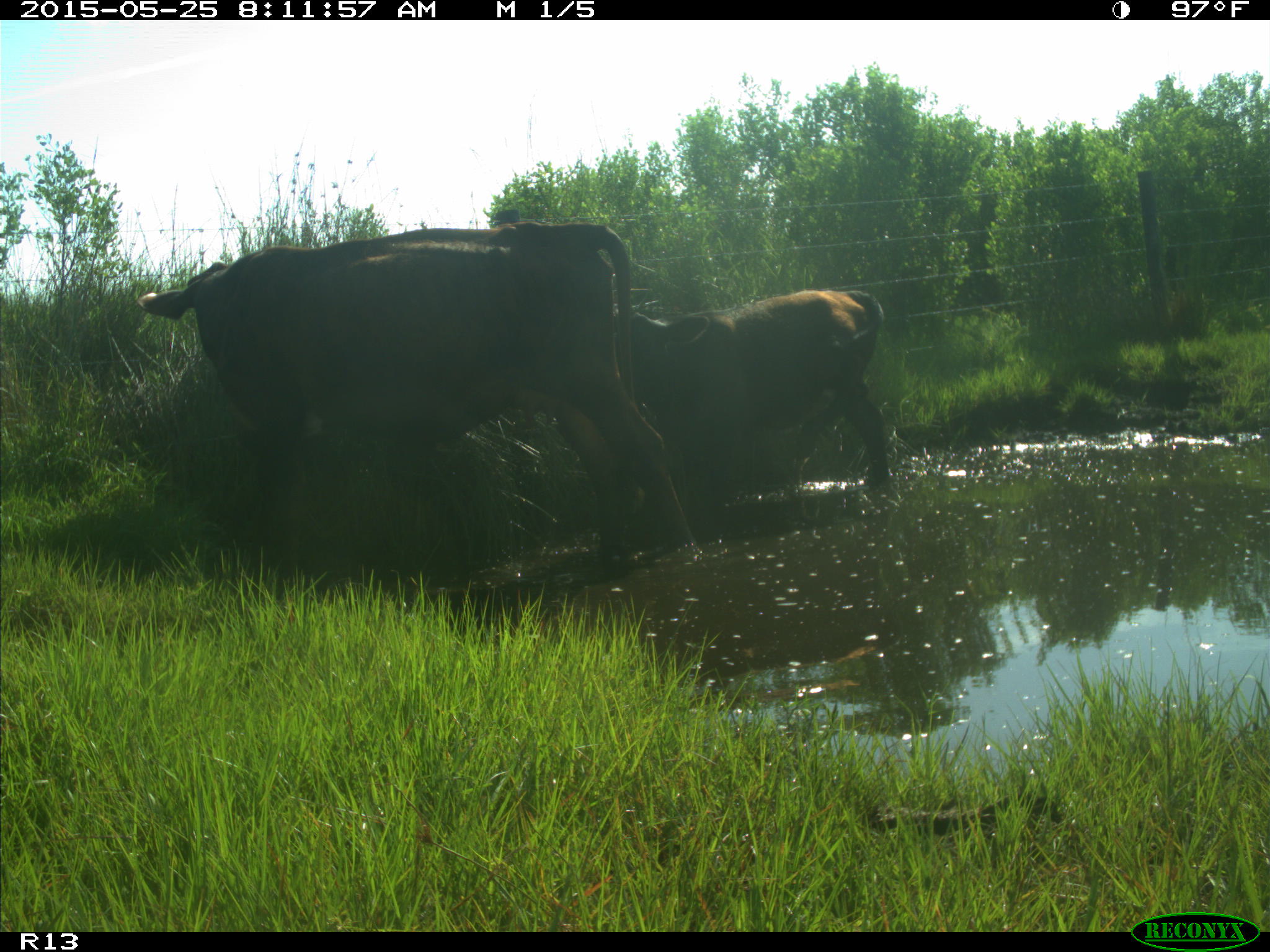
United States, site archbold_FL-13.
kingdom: Animalia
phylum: Chordata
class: Mammalia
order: Artiodactyla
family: Bovidae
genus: Bos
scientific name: Bos taurus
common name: domestic cow